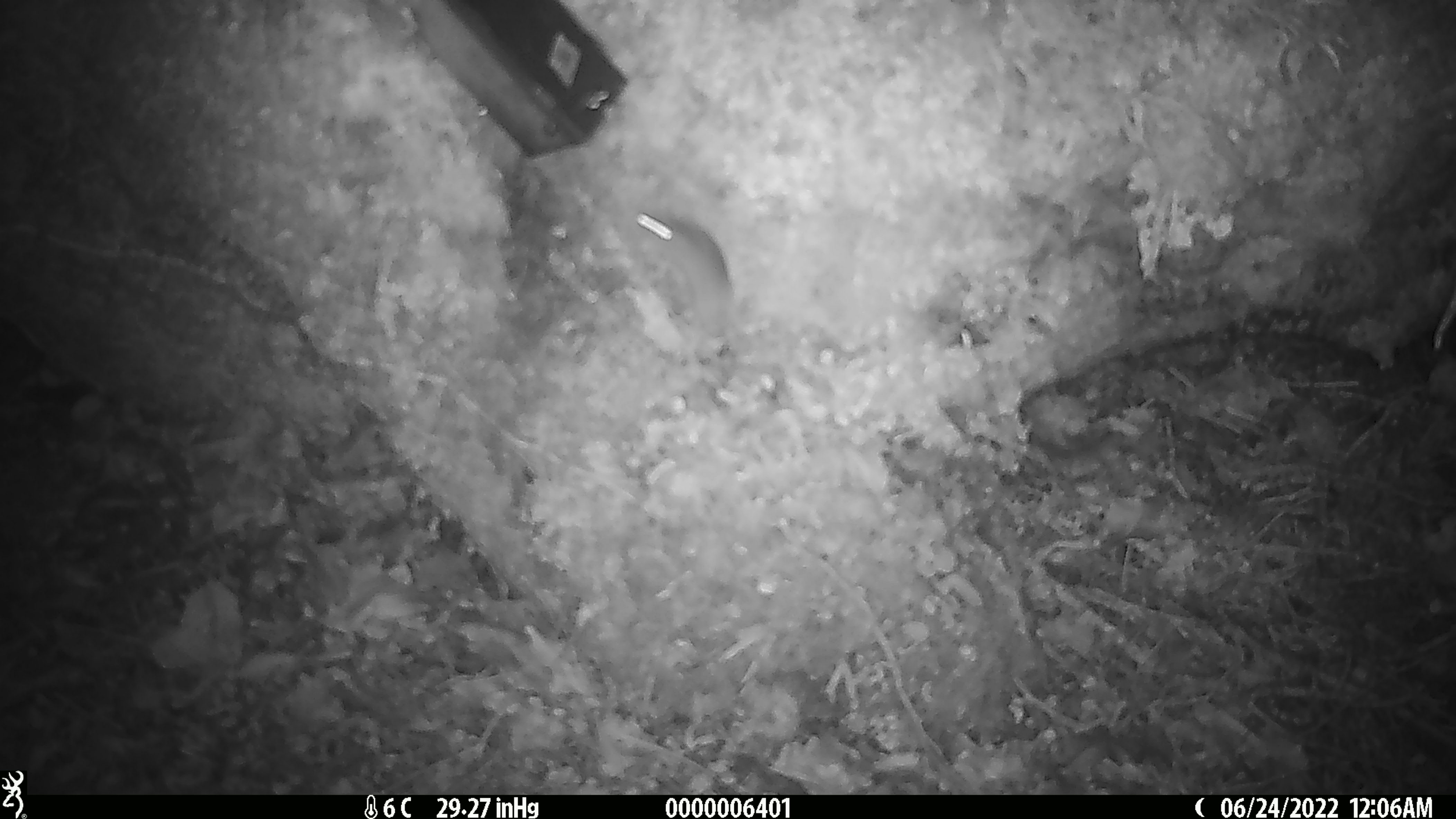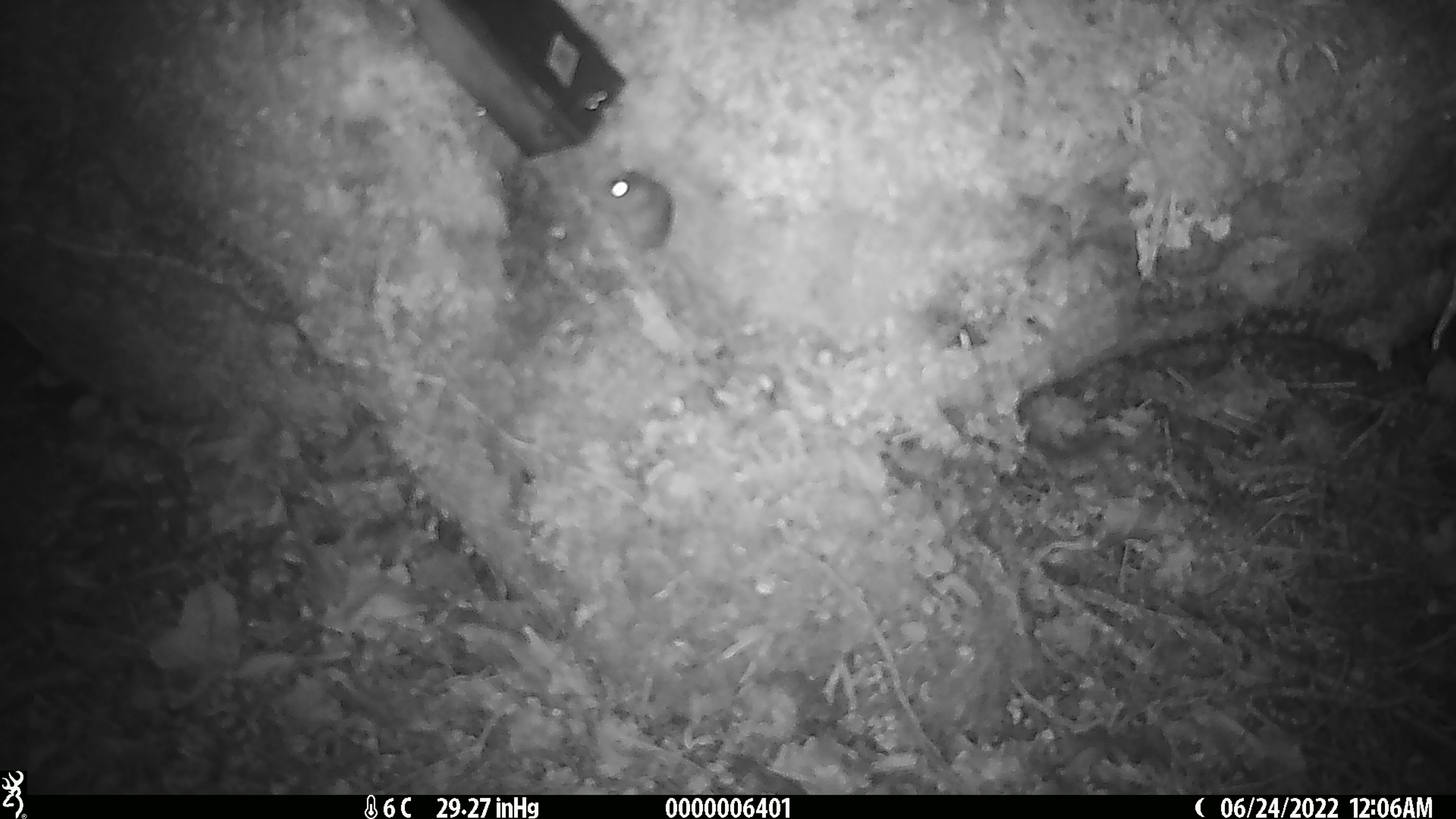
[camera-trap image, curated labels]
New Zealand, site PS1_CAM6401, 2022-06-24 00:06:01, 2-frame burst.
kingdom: Animalia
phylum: Chordata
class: Mammalia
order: Rodentia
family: Muridae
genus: Mus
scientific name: Mus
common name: mouse